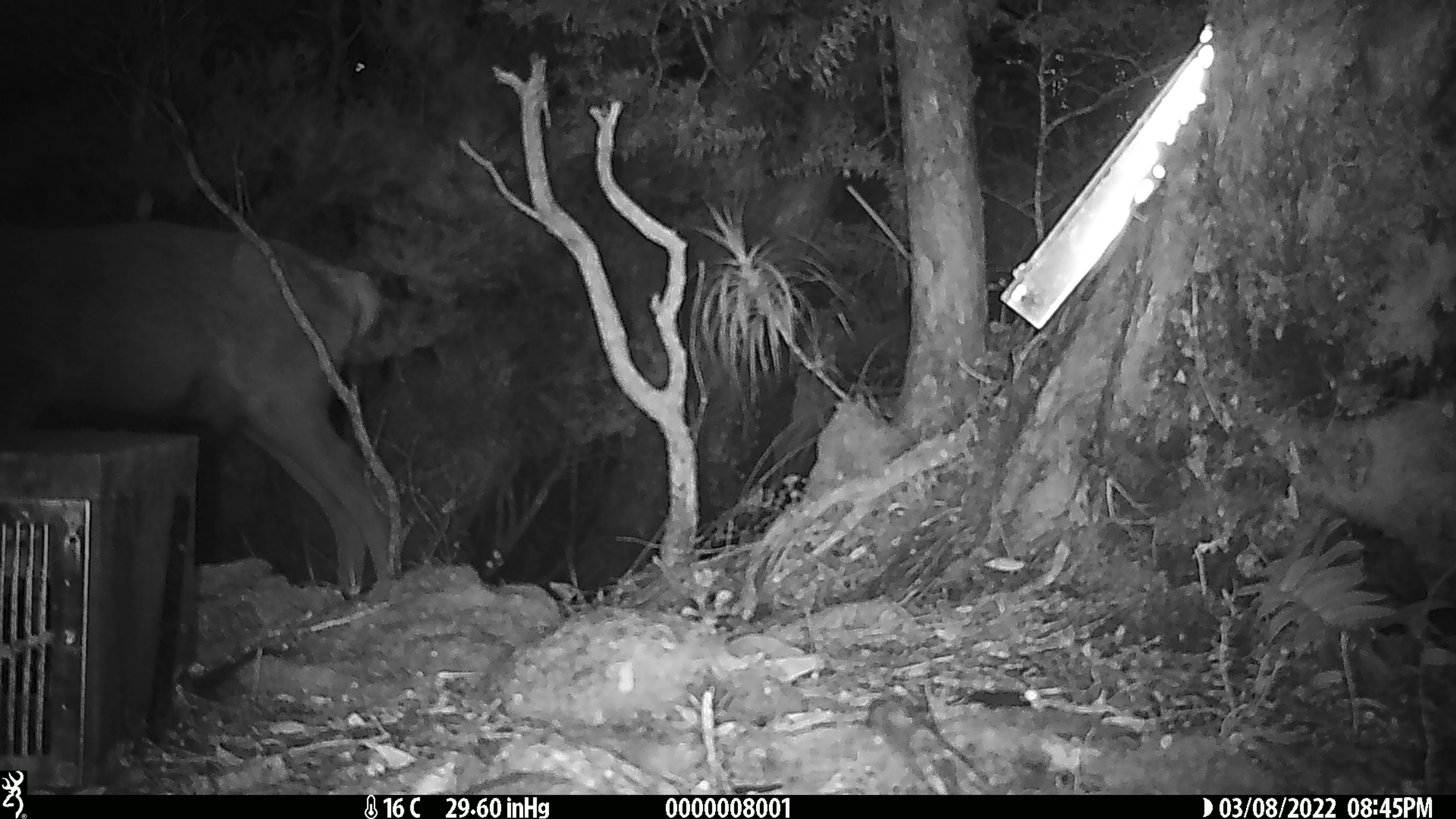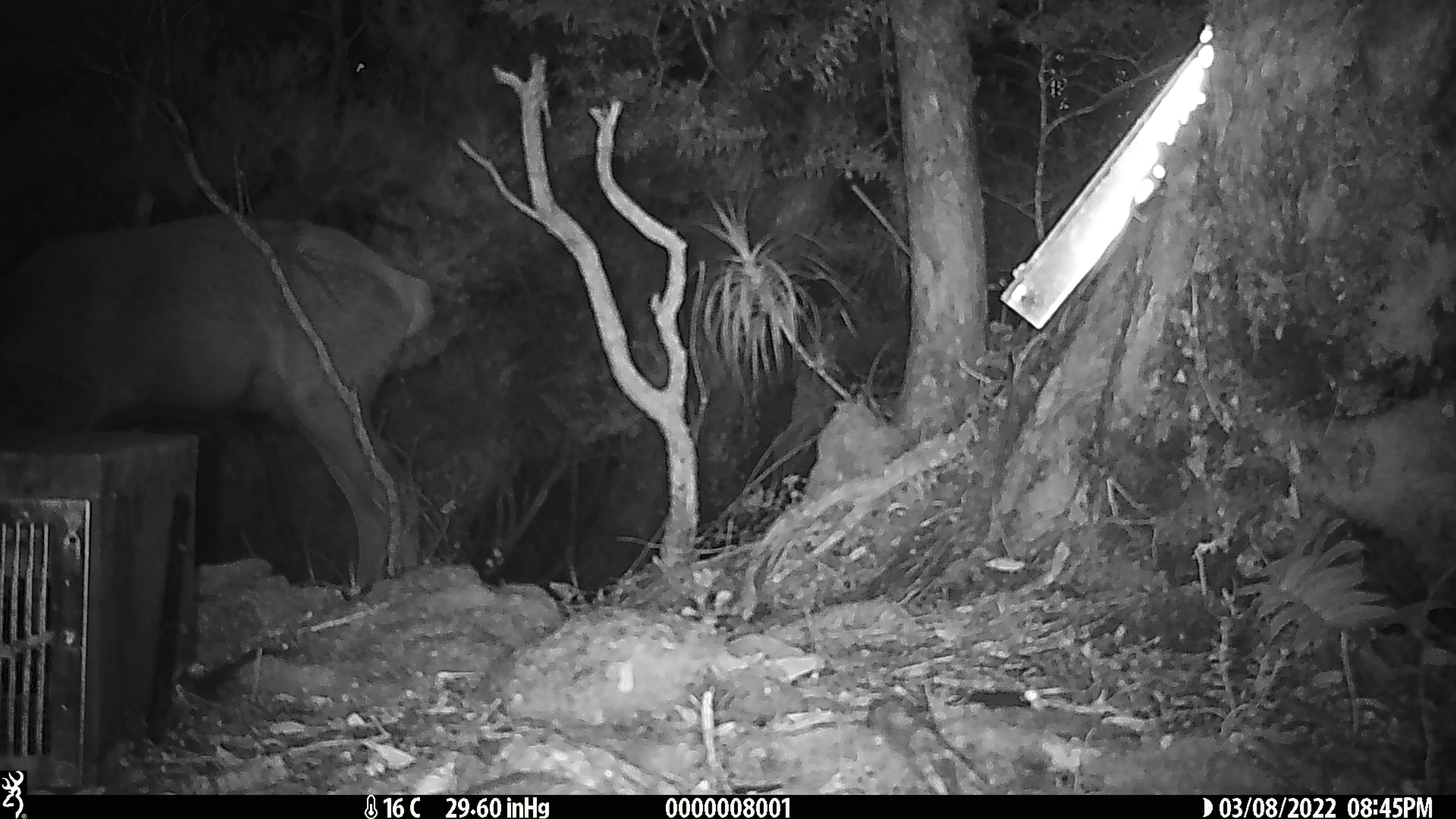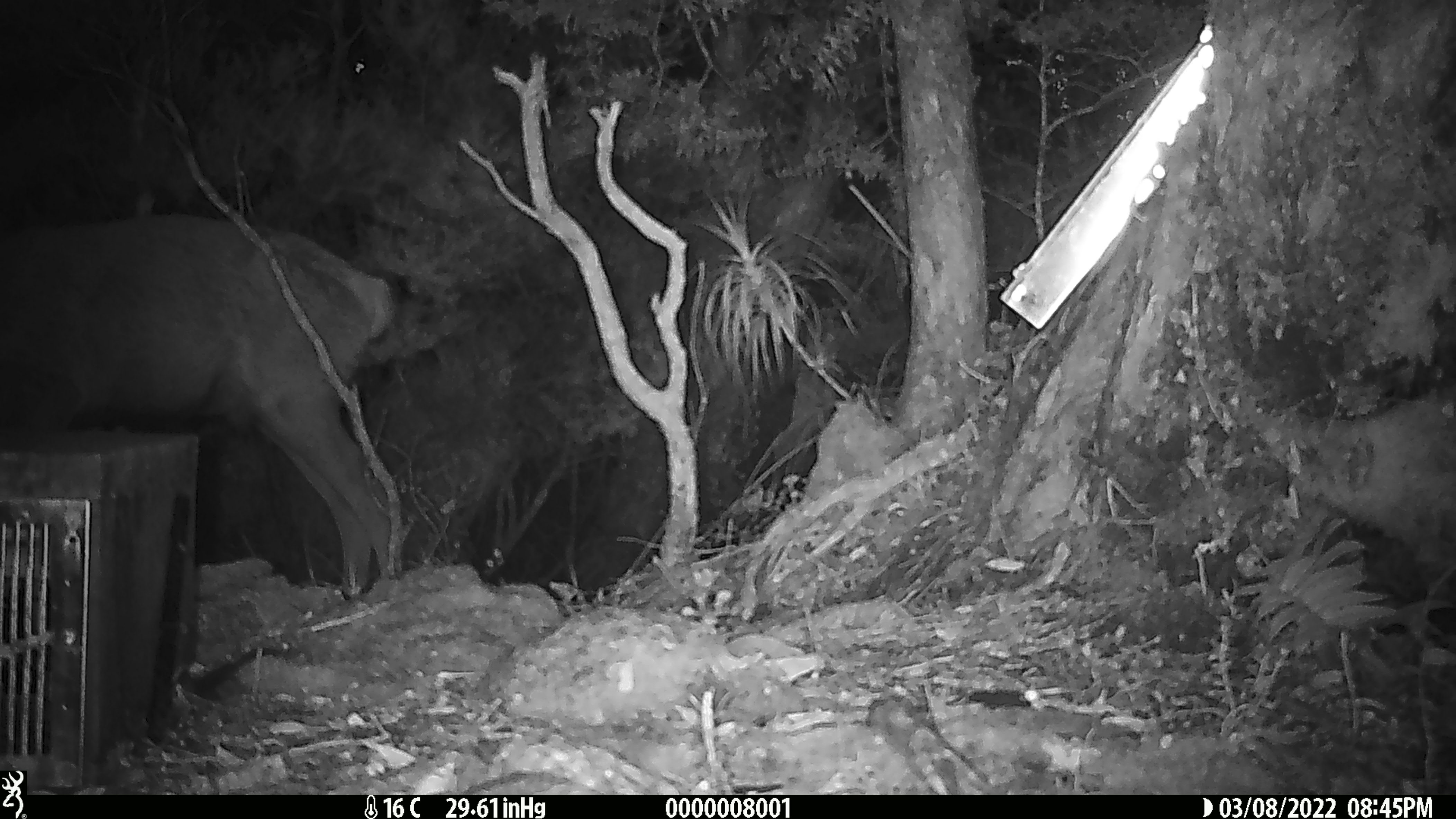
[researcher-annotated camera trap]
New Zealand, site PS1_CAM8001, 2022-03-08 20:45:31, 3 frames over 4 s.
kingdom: Animalia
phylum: Chordata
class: Mammalia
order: Artiodactyla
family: Cervidae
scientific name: Cervidae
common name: deer